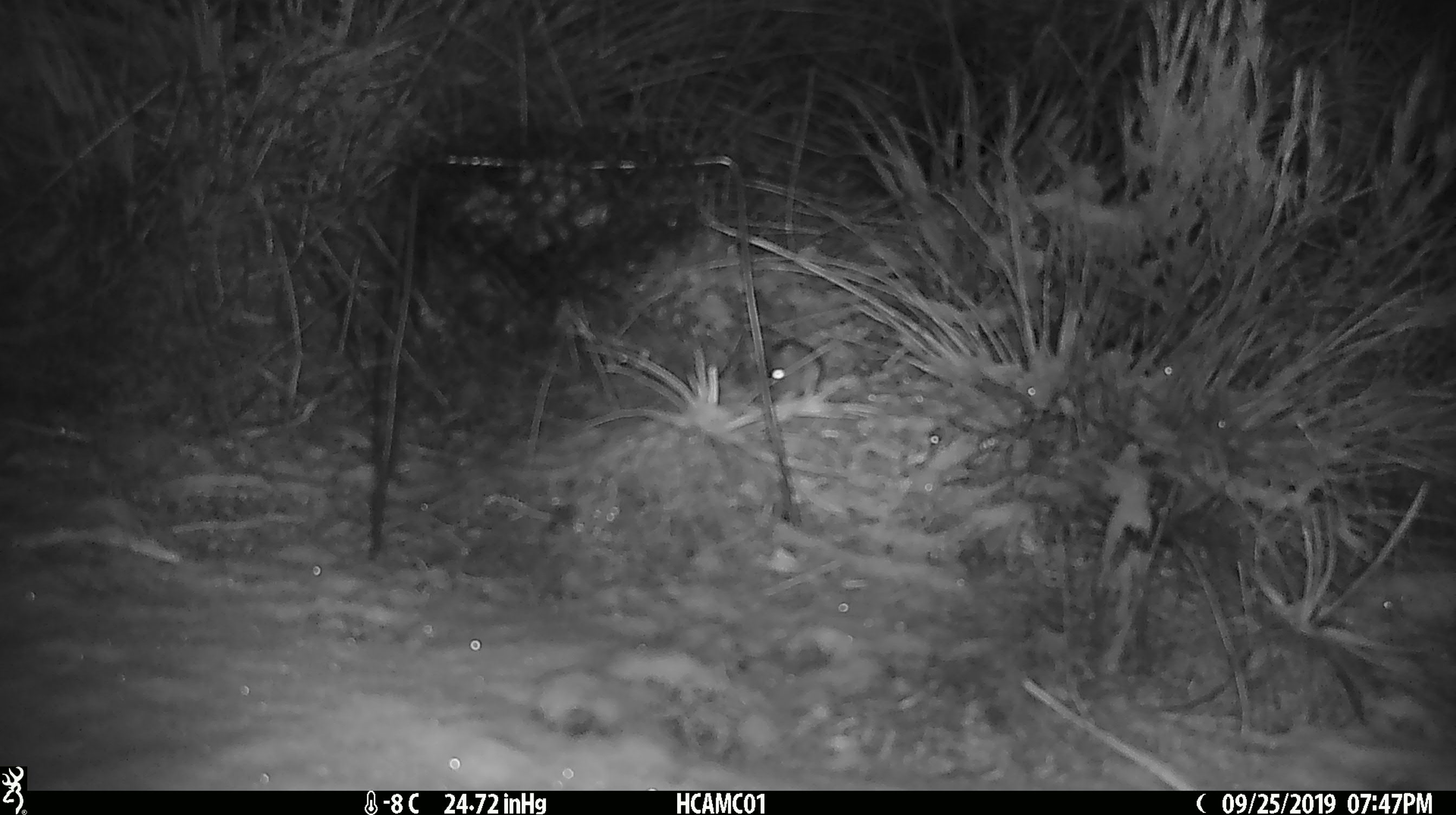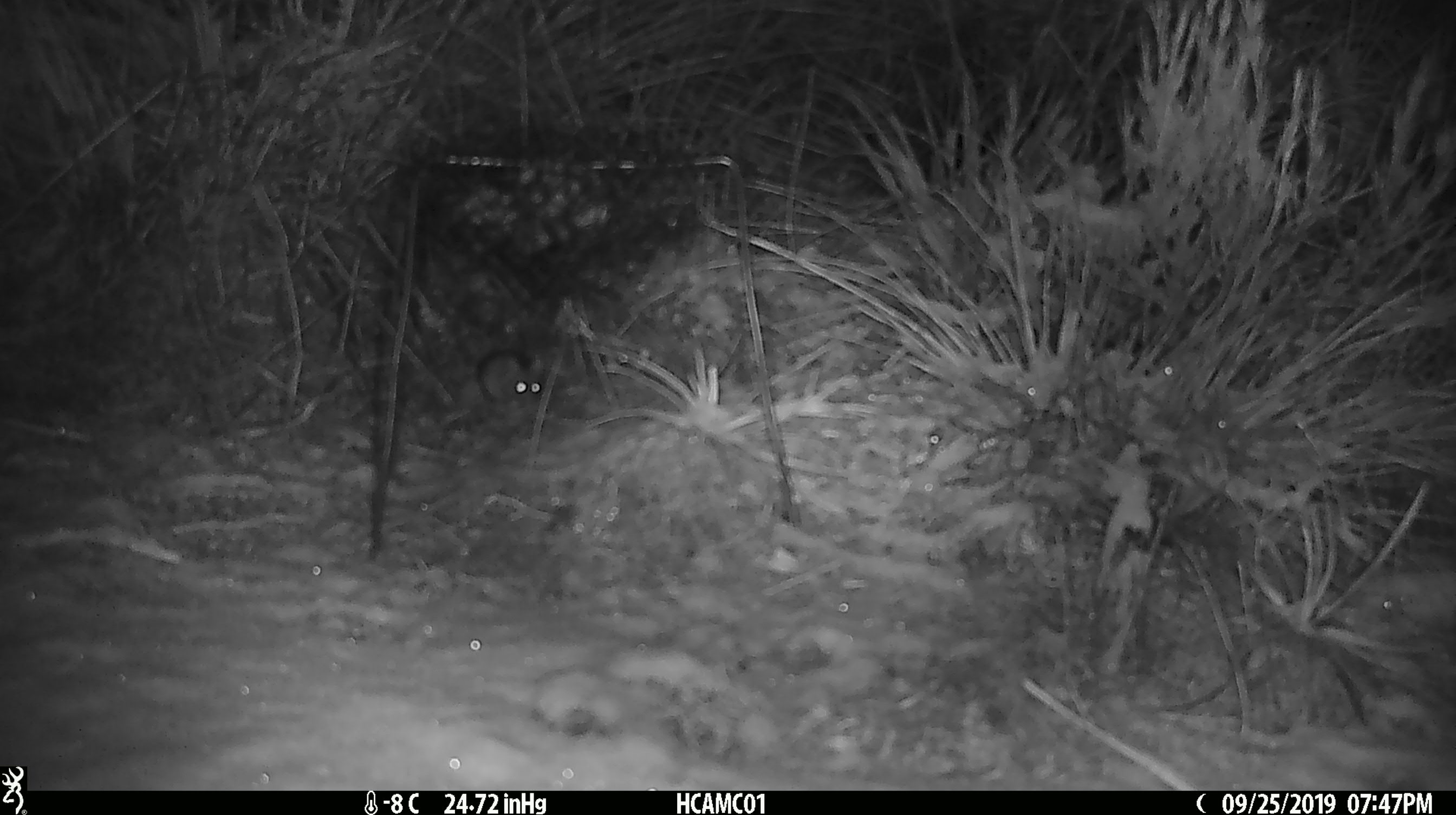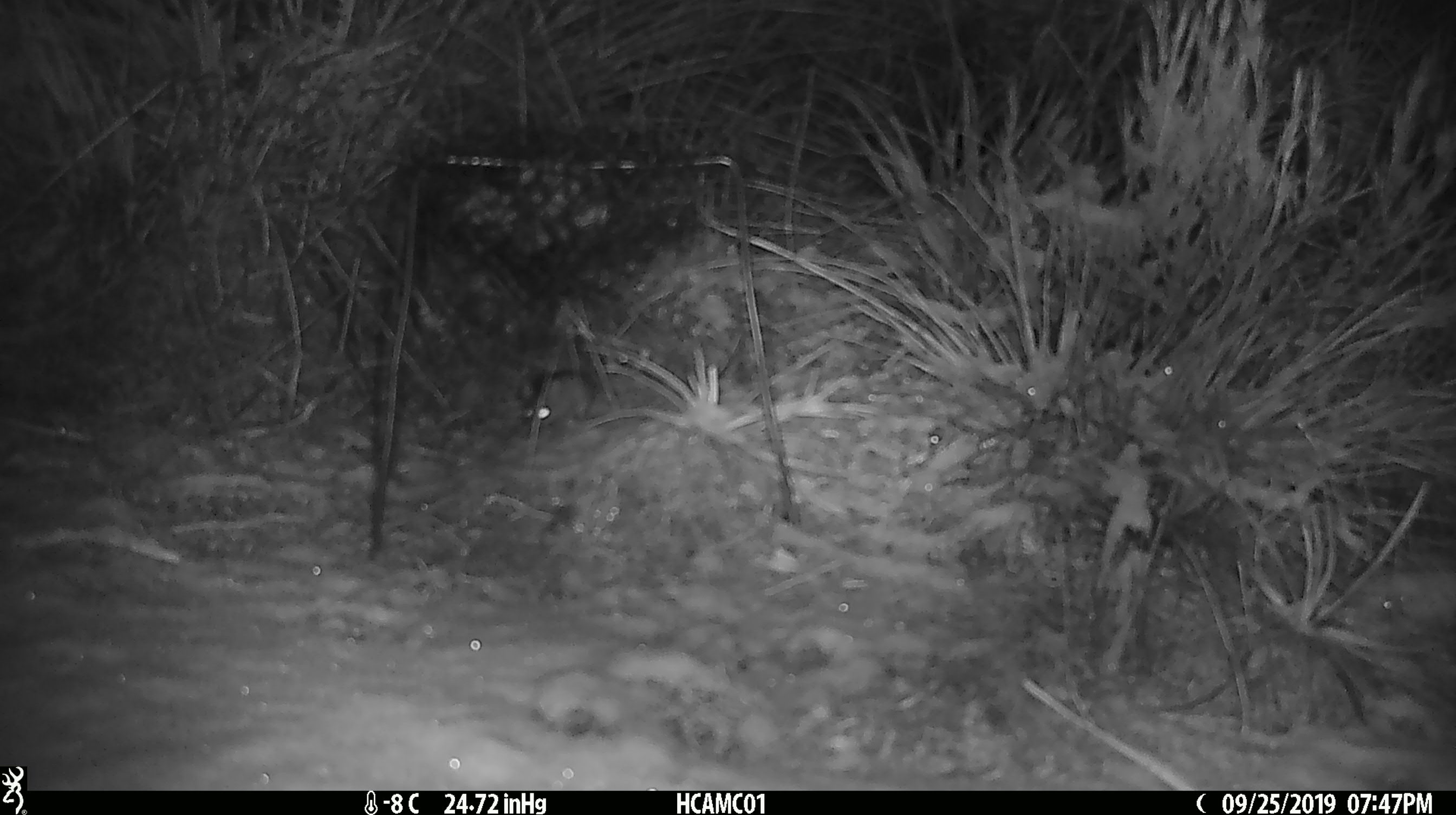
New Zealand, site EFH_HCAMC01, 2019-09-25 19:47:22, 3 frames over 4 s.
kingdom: Animalia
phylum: Chordata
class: Mammalia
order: Rodentia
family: Muridae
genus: Mus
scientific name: Mus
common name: mouse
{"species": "mouse (Mus)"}